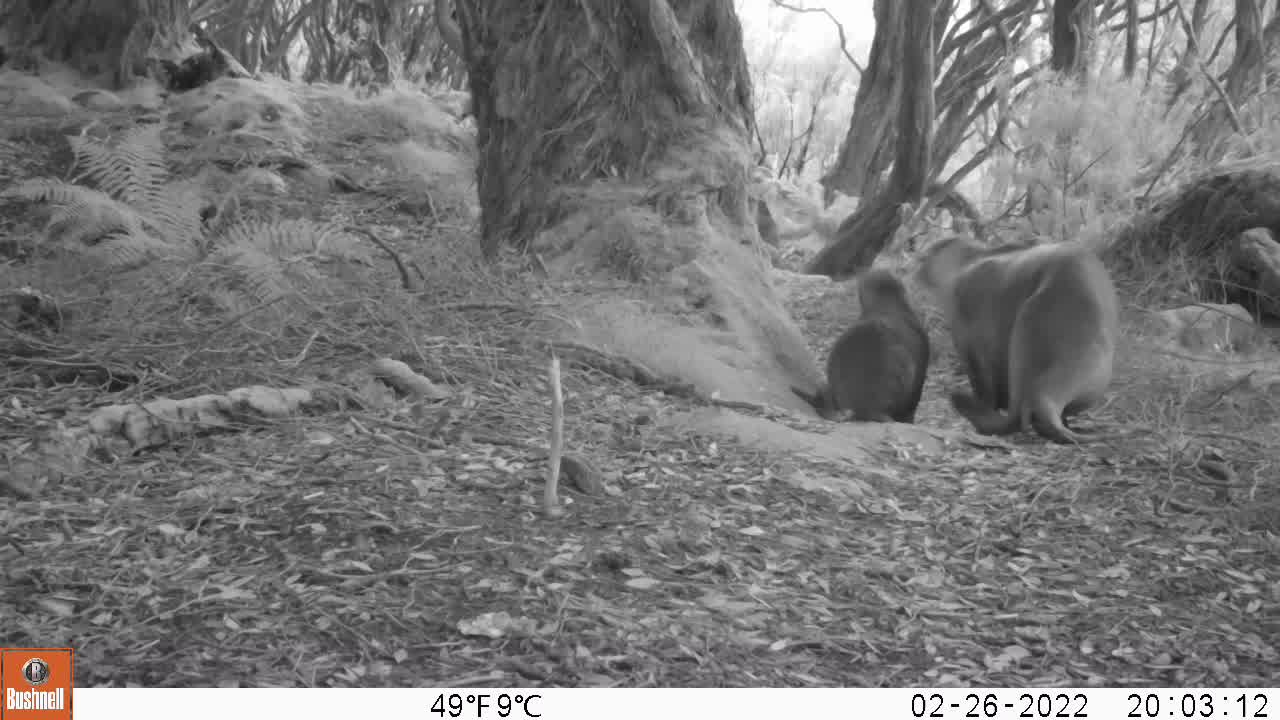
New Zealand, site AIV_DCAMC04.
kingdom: Animalia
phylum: Chordata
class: Mammalia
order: Carnivora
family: Otariidae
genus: Phocarctos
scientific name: Phocarctos hookeri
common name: new zealand sea lion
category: sealion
Sealion (new zealand sea lion) (Phocarctos hookeri).